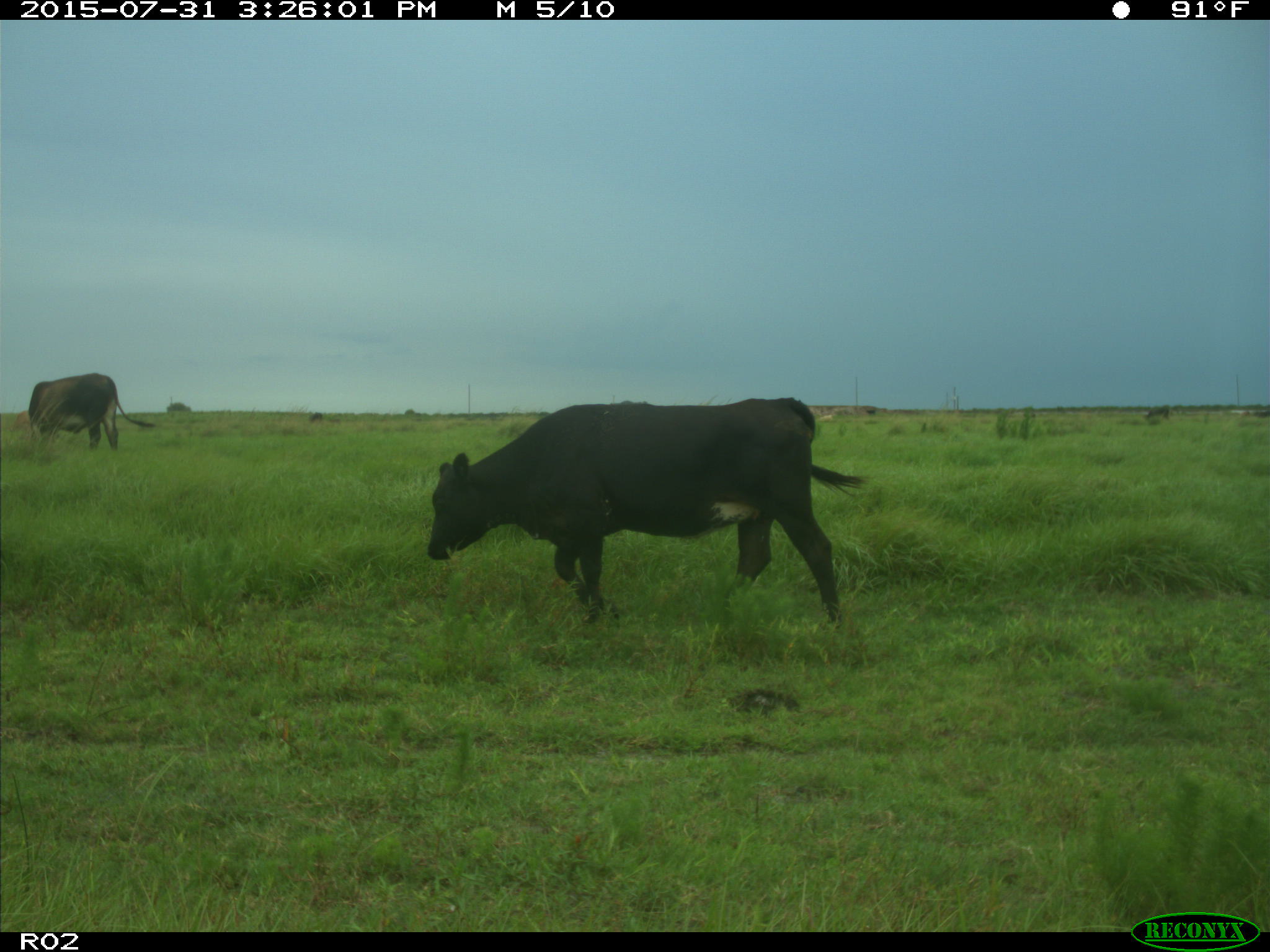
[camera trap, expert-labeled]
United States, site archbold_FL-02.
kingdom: Animalia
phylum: Chordata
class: Mammalia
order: Artiodactyla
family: Bovidae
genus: Bos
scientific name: Bos taurus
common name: domestic cow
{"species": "Bos taurus (domestic cow)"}